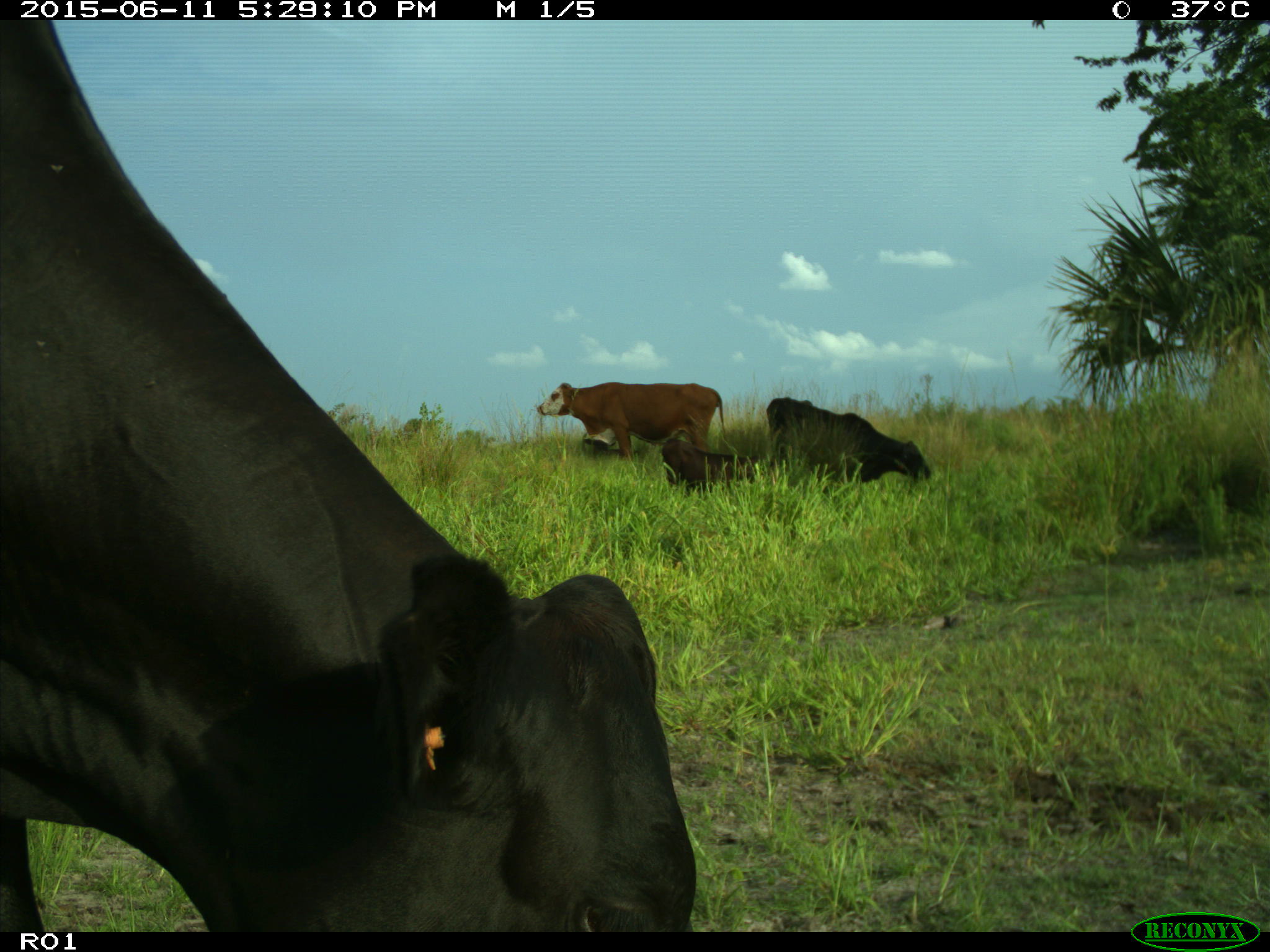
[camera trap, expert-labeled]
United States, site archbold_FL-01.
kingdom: Animalia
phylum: Chordata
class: Mammalia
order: Artiodactyla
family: Bovidae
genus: Bos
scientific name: Bos taurus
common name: domestic cow